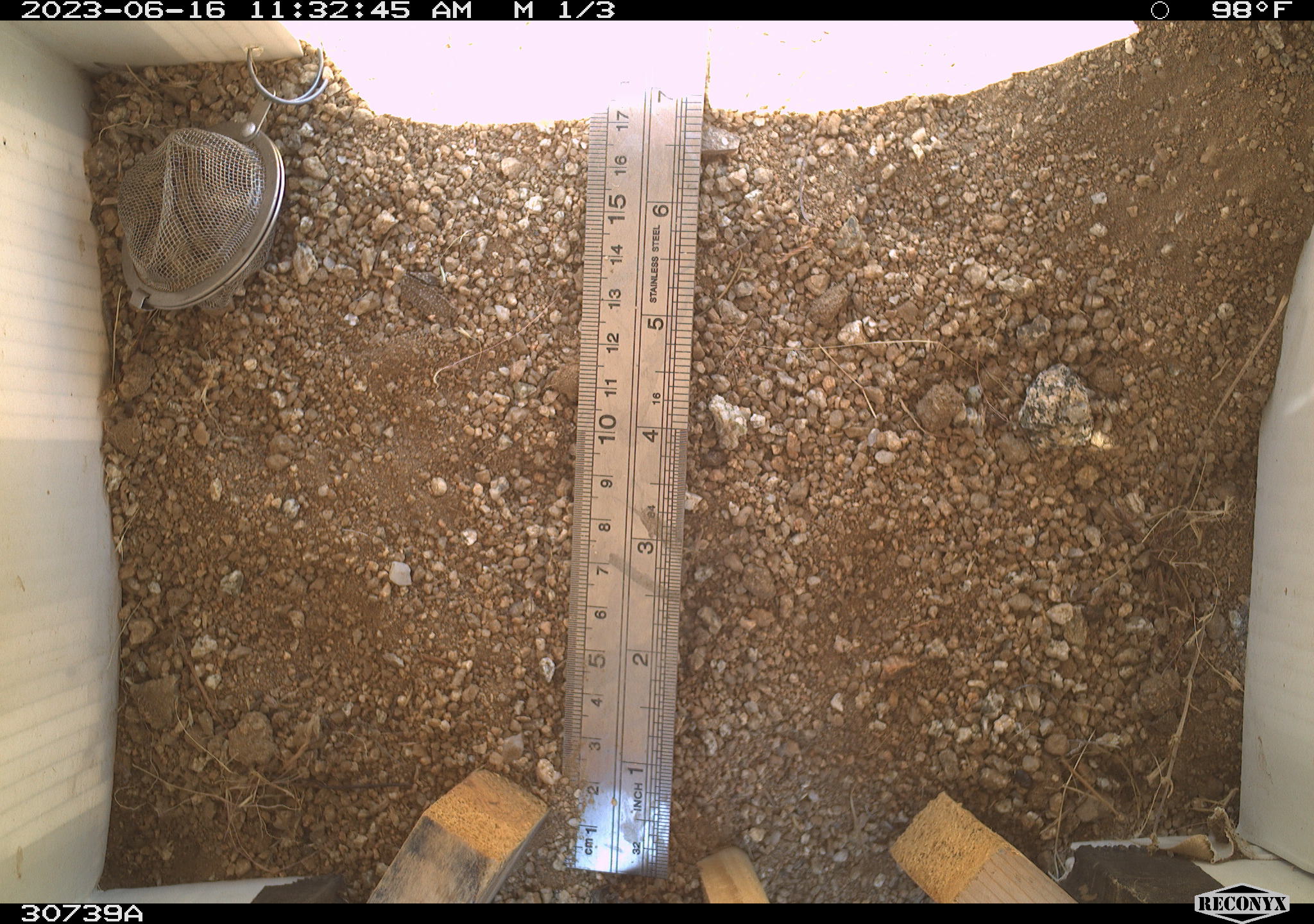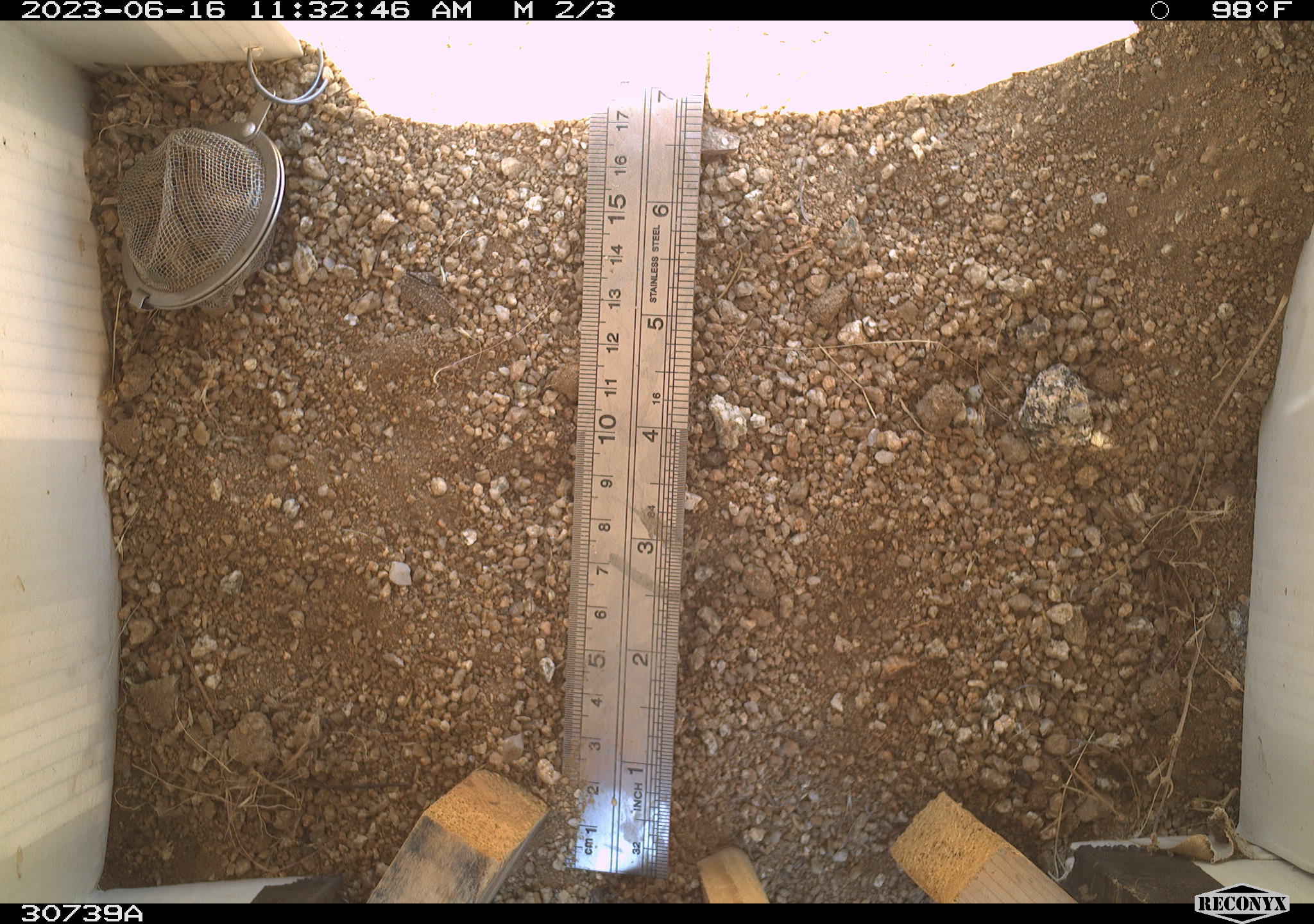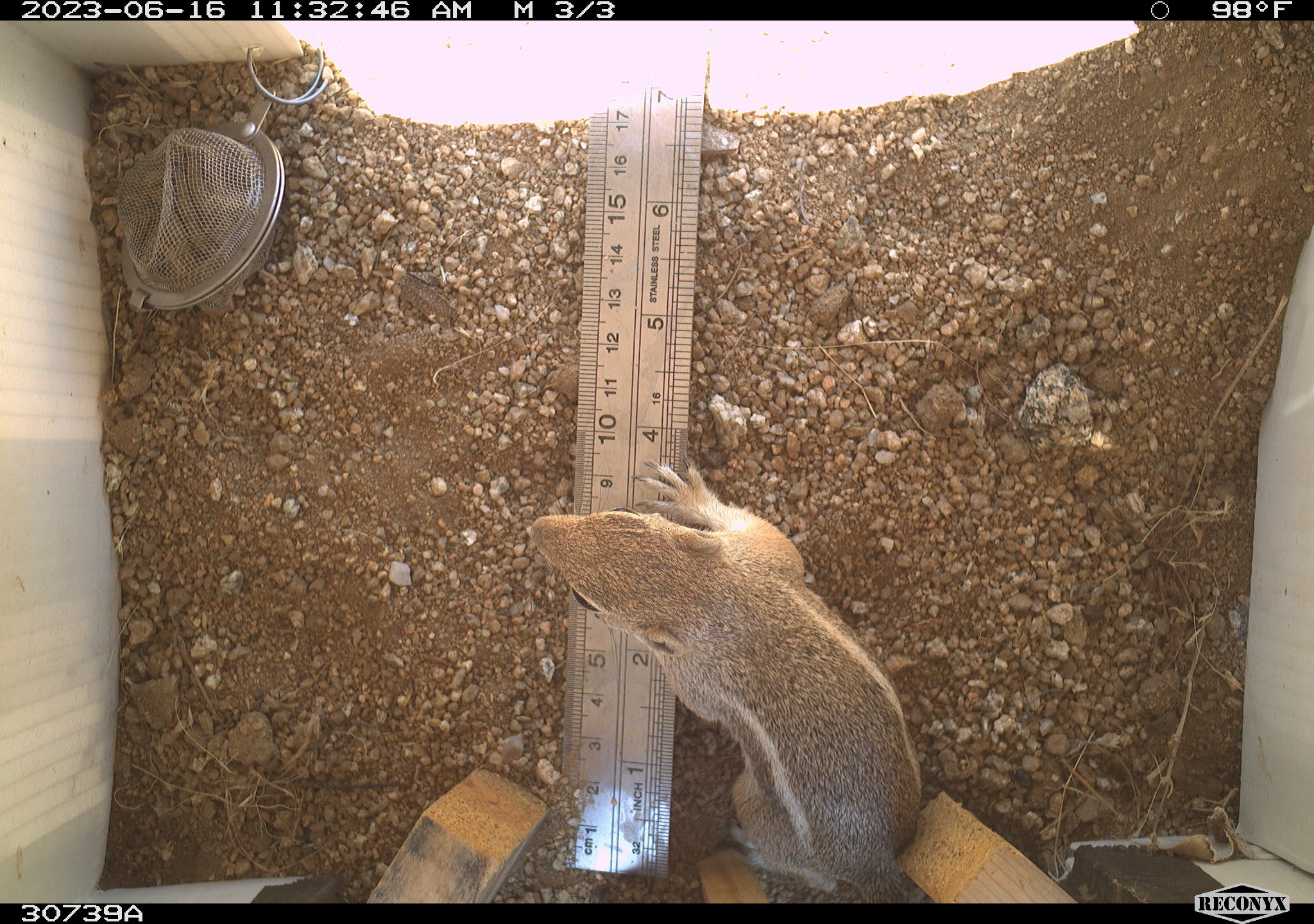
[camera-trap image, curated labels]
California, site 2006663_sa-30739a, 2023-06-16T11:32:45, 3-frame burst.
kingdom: Animalia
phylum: Chordata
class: Mammalia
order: Rodentia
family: Sciuridae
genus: Ammospermophilus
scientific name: Ammospermophilus leucurus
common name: white-tailed antelope squirrel